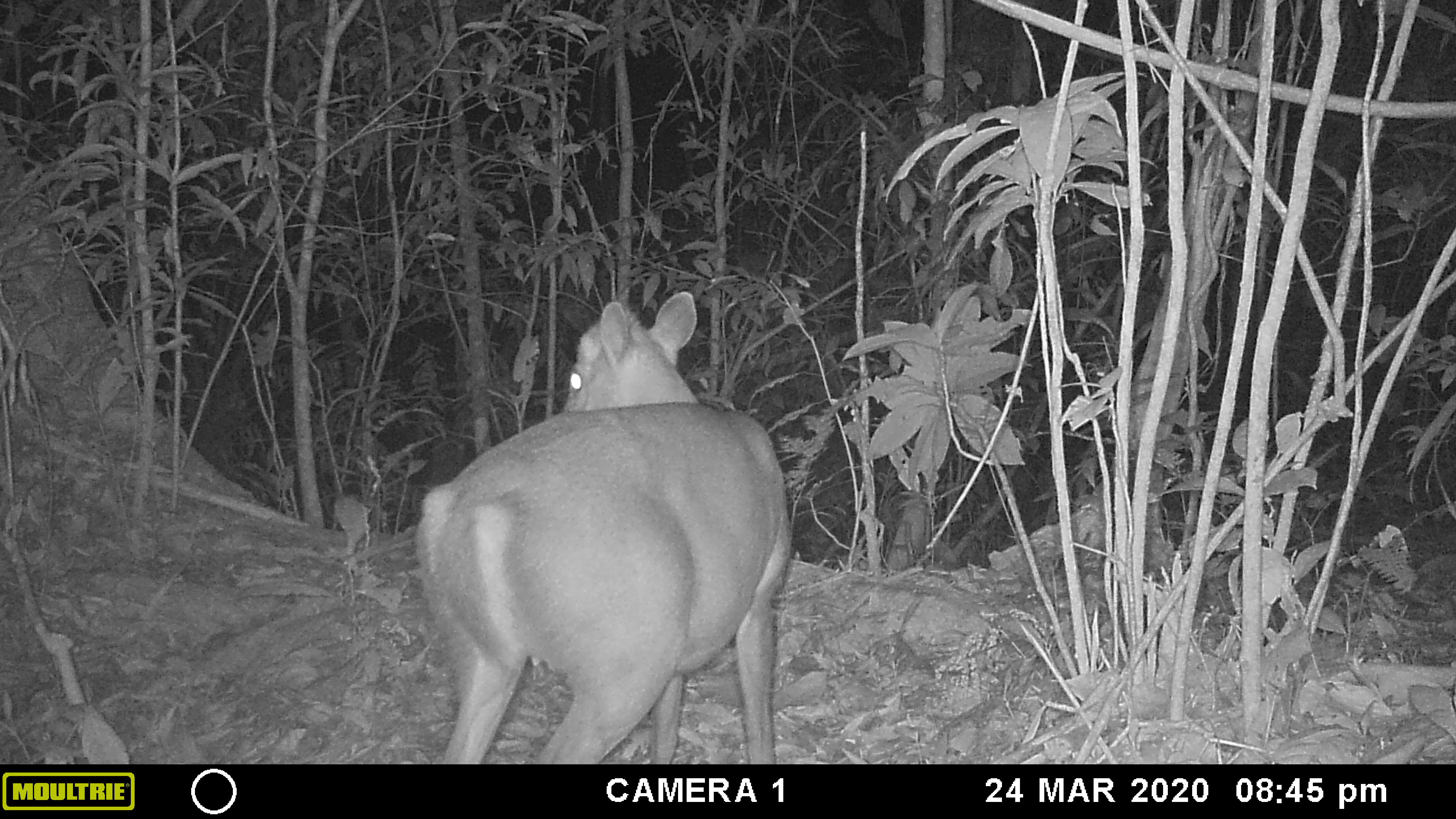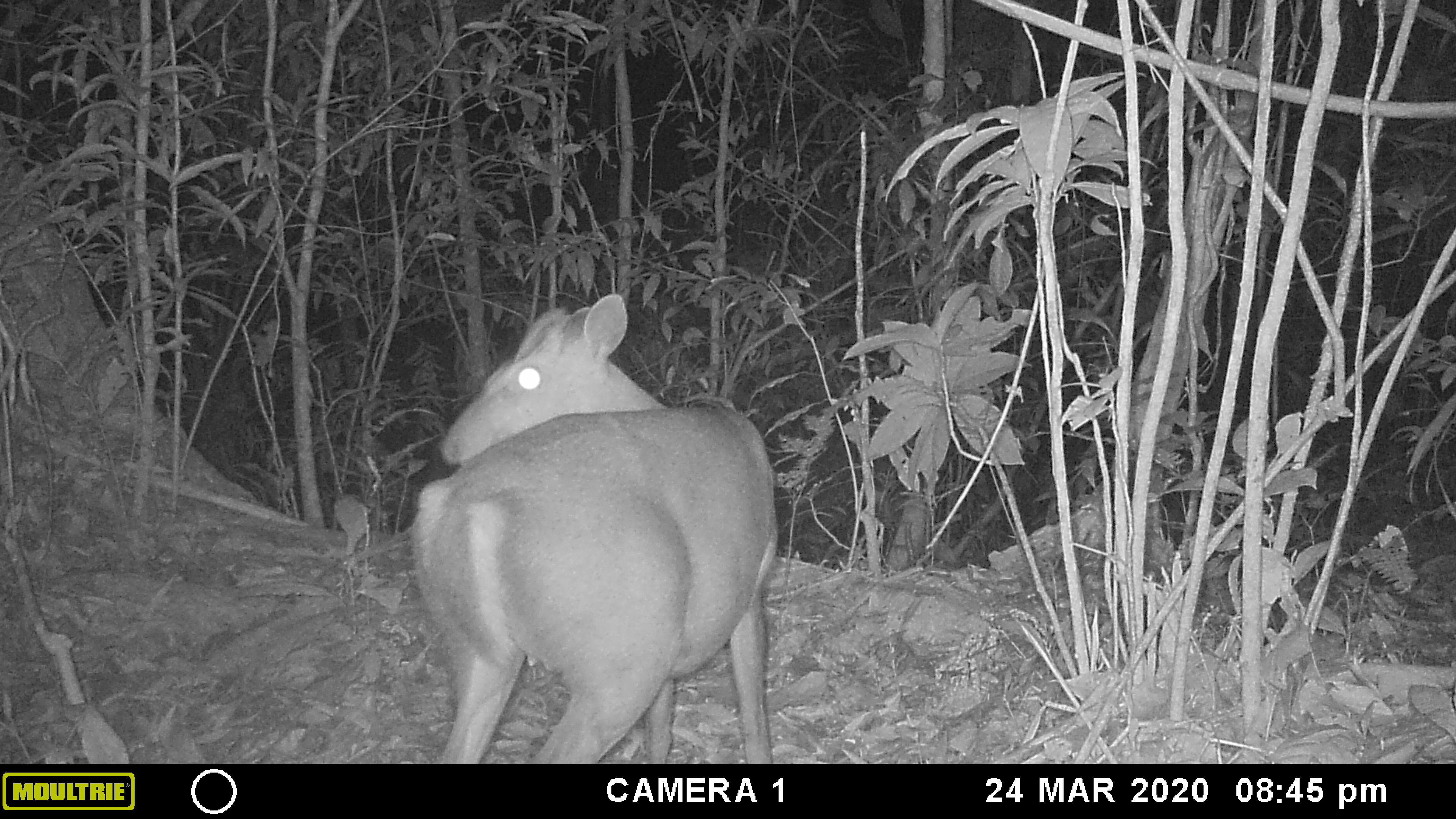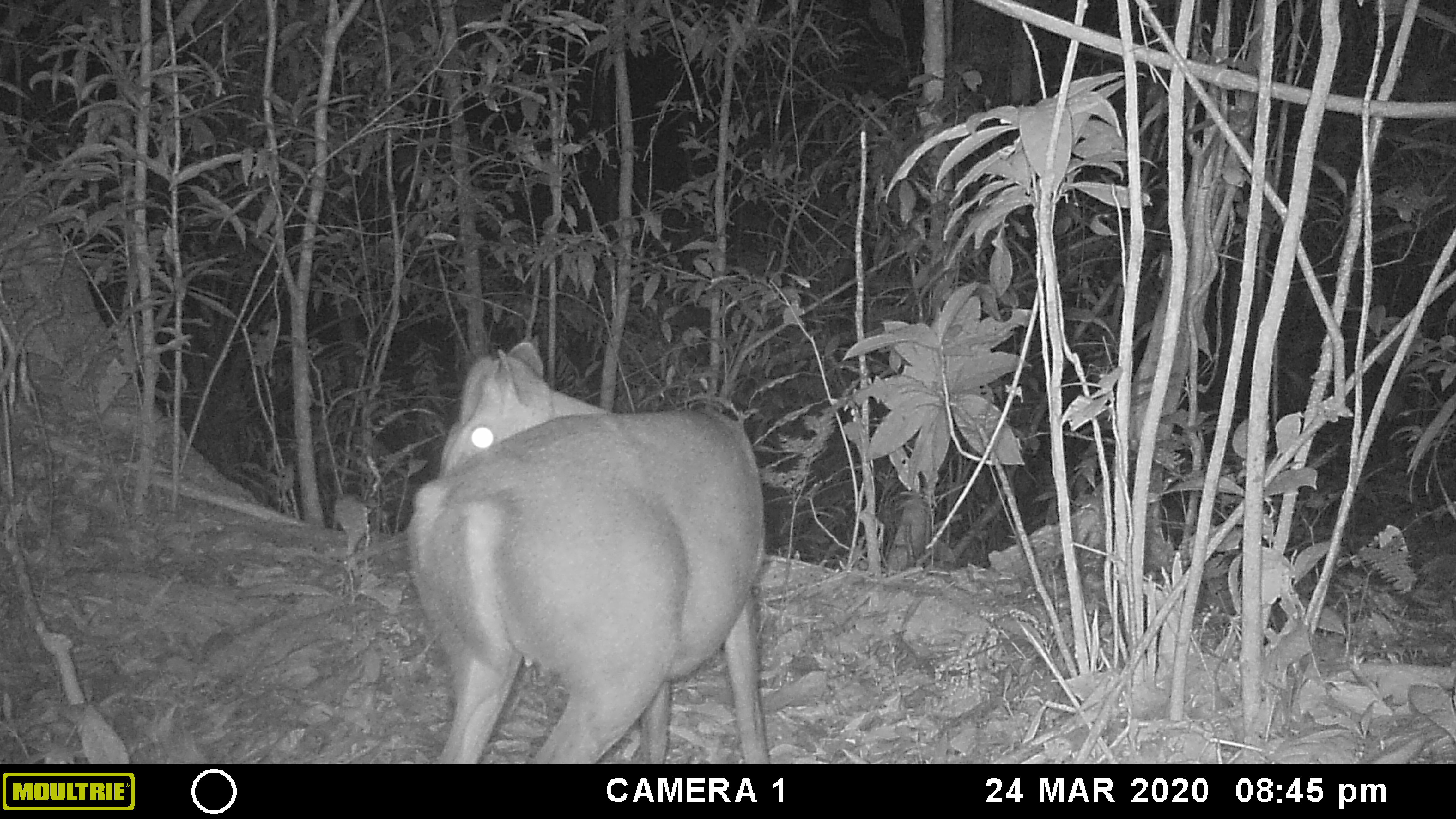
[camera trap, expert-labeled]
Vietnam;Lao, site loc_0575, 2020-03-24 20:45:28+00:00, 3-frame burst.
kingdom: Animalia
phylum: Chordata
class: Mammalia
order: Artiodactyla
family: Cervidae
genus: Muntiacus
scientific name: Muntiacus rooseveltorum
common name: roosevelt's muntjac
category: roosevelts muntjac group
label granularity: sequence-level